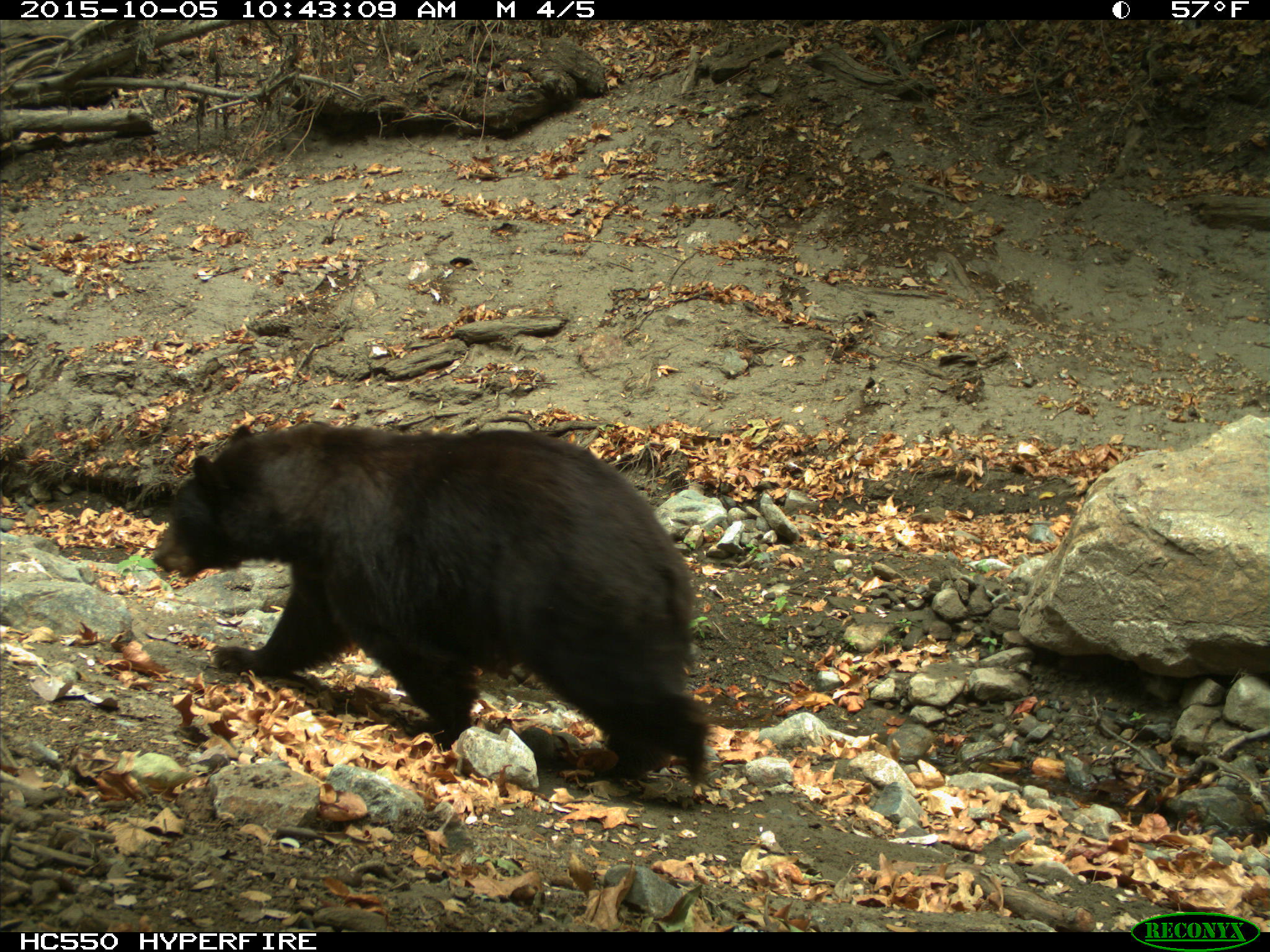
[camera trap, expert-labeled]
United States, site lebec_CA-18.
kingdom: Animalia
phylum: Chordata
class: Mammalia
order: Carnivora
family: Ursidae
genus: Ursus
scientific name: Ursus americanus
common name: american black bear